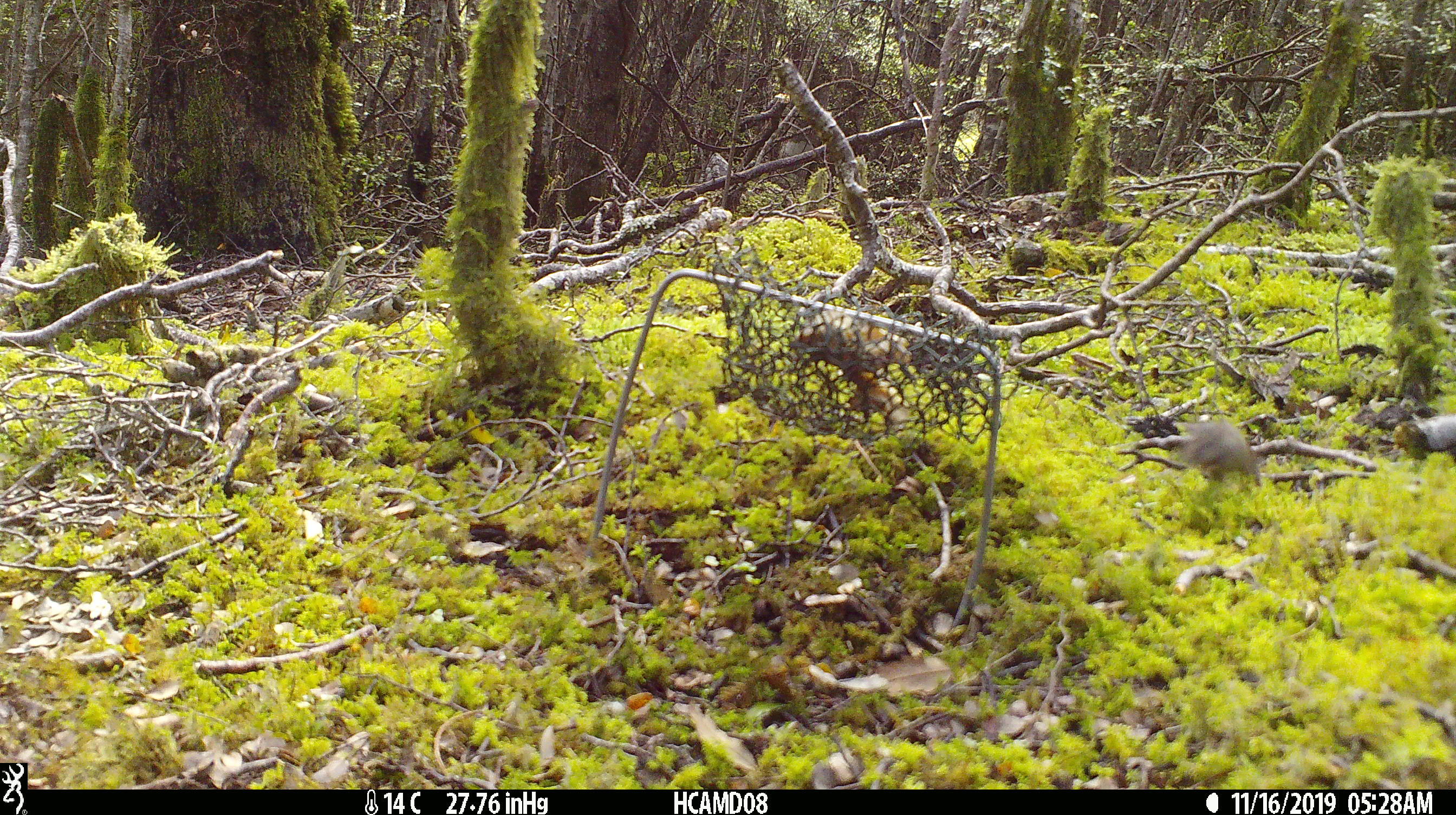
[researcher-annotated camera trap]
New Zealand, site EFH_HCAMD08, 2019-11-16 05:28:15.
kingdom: Animalia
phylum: Chordata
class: Mammalia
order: Rodentia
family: Muridae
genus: Mus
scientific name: Mus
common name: mouse